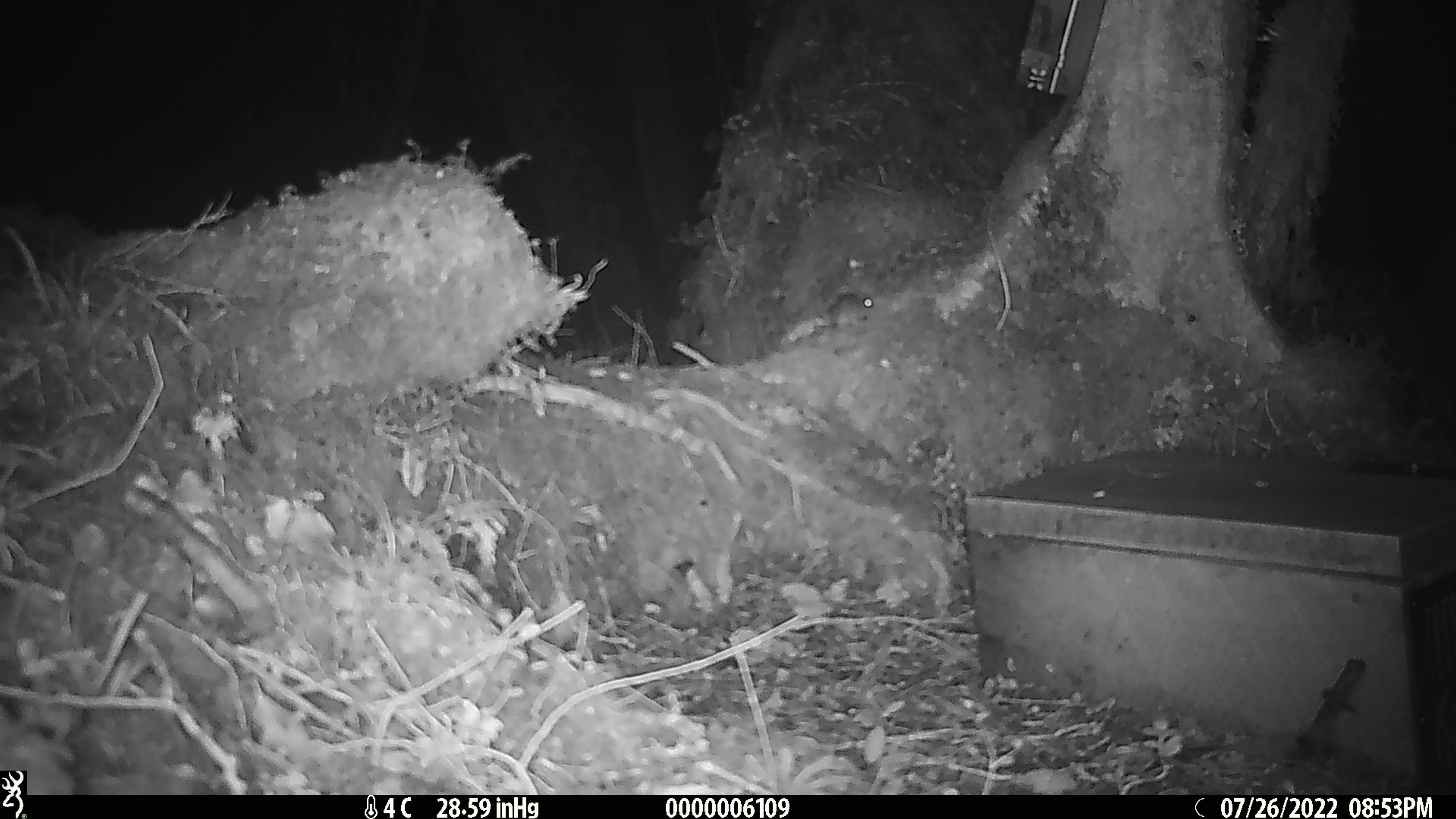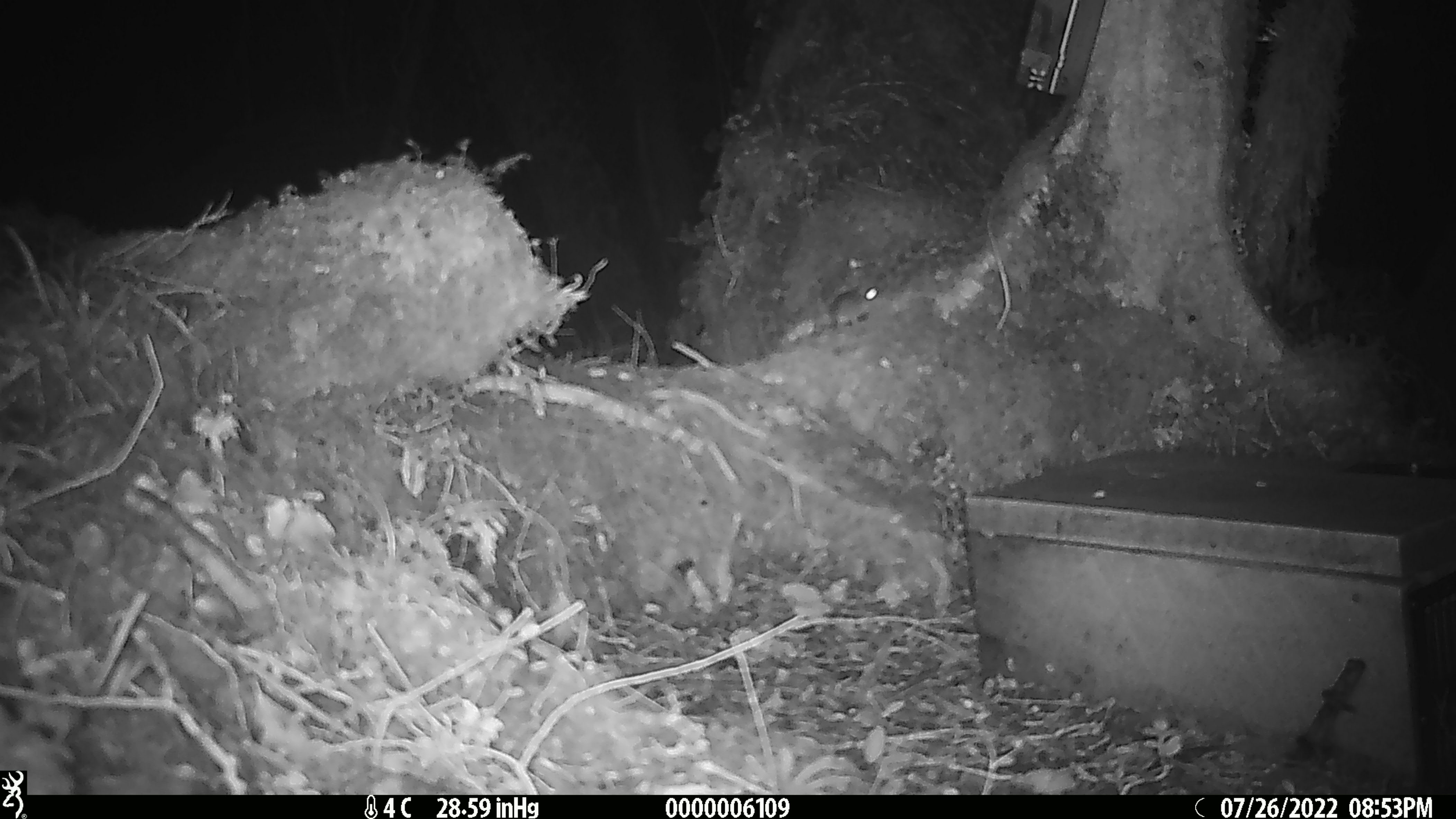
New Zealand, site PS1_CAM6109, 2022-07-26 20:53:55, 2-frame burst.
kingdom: Animalia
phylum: Chordata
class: Mammalia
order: Rodentia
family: Muridae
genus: Mus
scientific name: Mus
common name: mouse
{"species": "mouse (Mus)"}